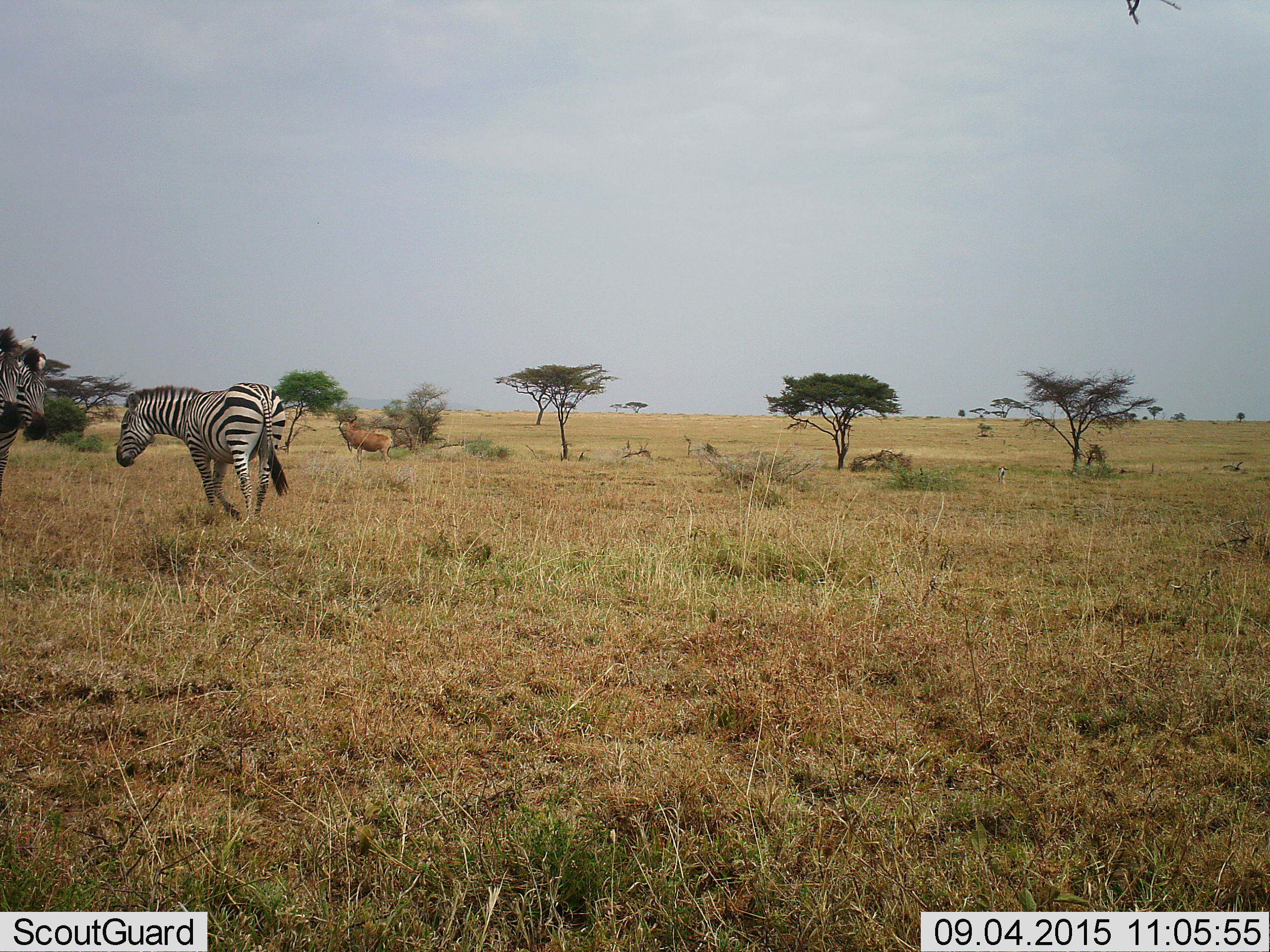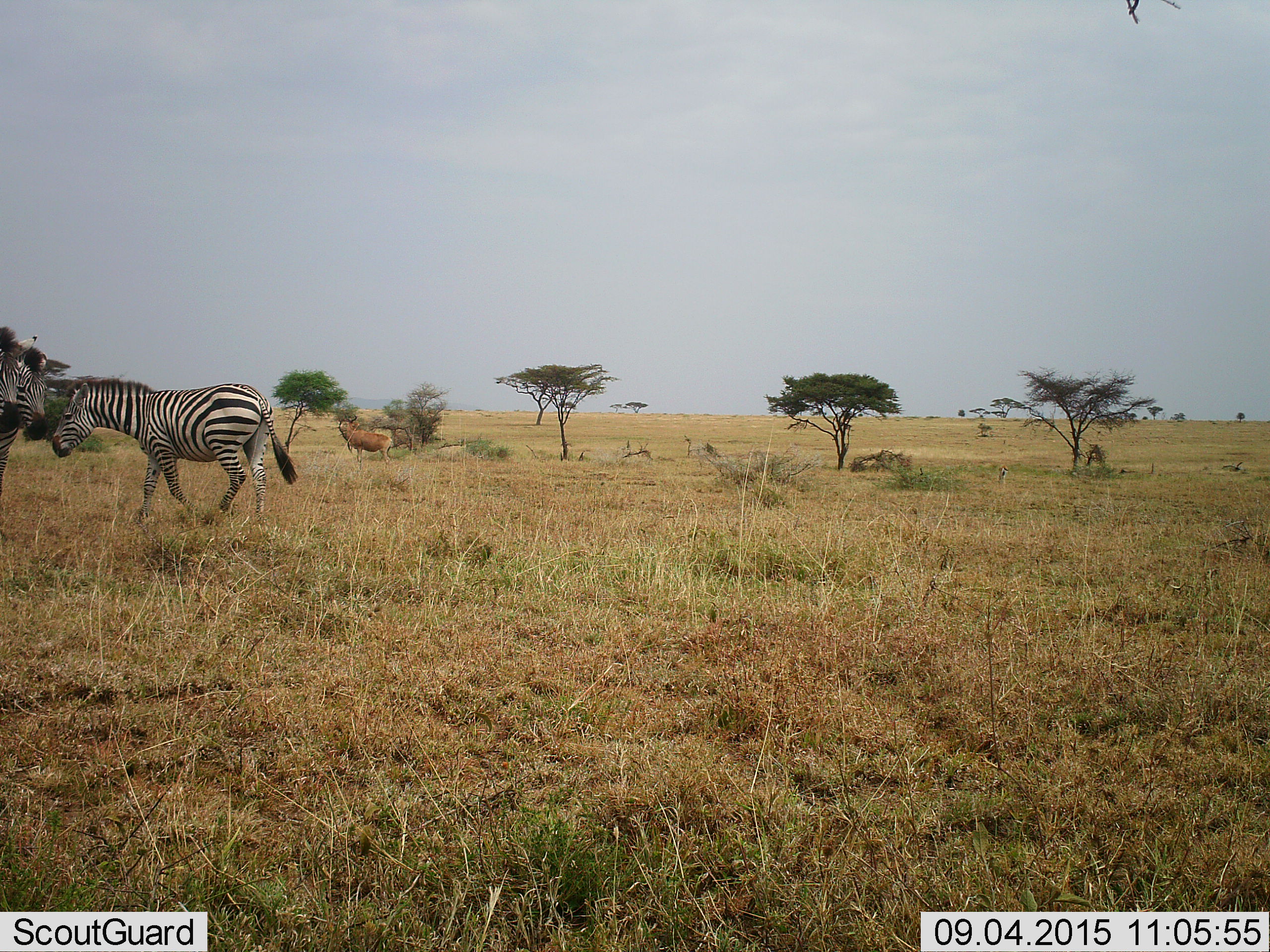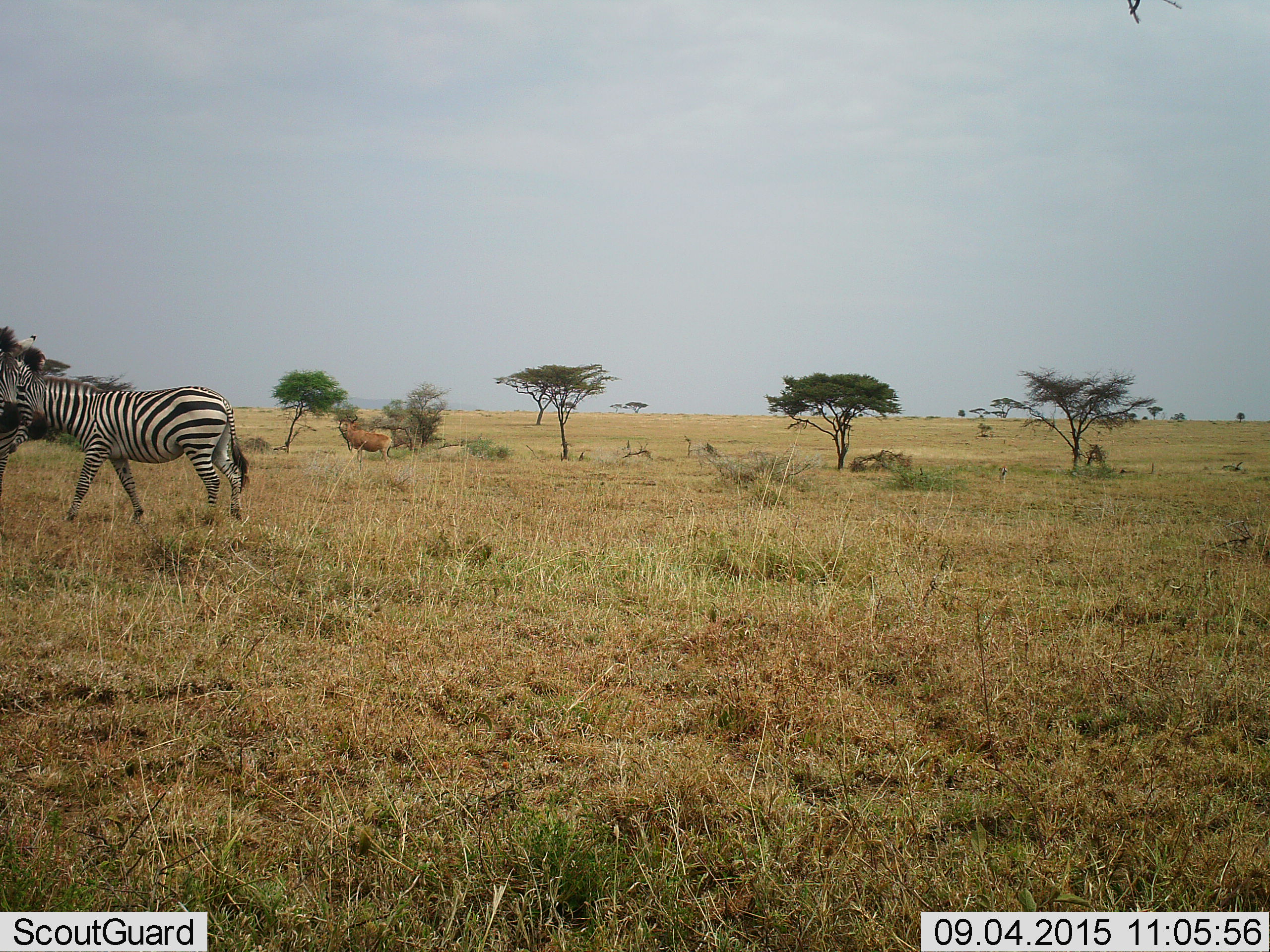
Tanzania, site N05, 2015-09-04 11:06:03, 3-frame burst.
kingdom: Animalia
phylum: Chordata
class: Mammalia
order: Artiodactyla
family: Bovidae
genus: Alcelaphus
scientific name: Alcelaphus buselaphus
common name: hartebeest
Hartebeest (Alcelaphus buselaphus), count 1. Behavior (volunteer vote fractions): standing 80%, resting 0%, moving 20%, interacting 0%. Young present (vote fraction): 0%. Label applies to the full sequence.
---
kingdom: Animalia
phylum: Chordata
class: Mammalia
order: Perissodactyla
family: Equidae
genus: Equus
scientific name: Equus quagga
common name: plains zebra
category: zebra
Zebra (plains zebra) (Equus quagga), count 2. Behavior (volunteer vote fractions): standing 50%, resting 0%, moving 80%, interacting 0%. Young present (vote fraction): 0%. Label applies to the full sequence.